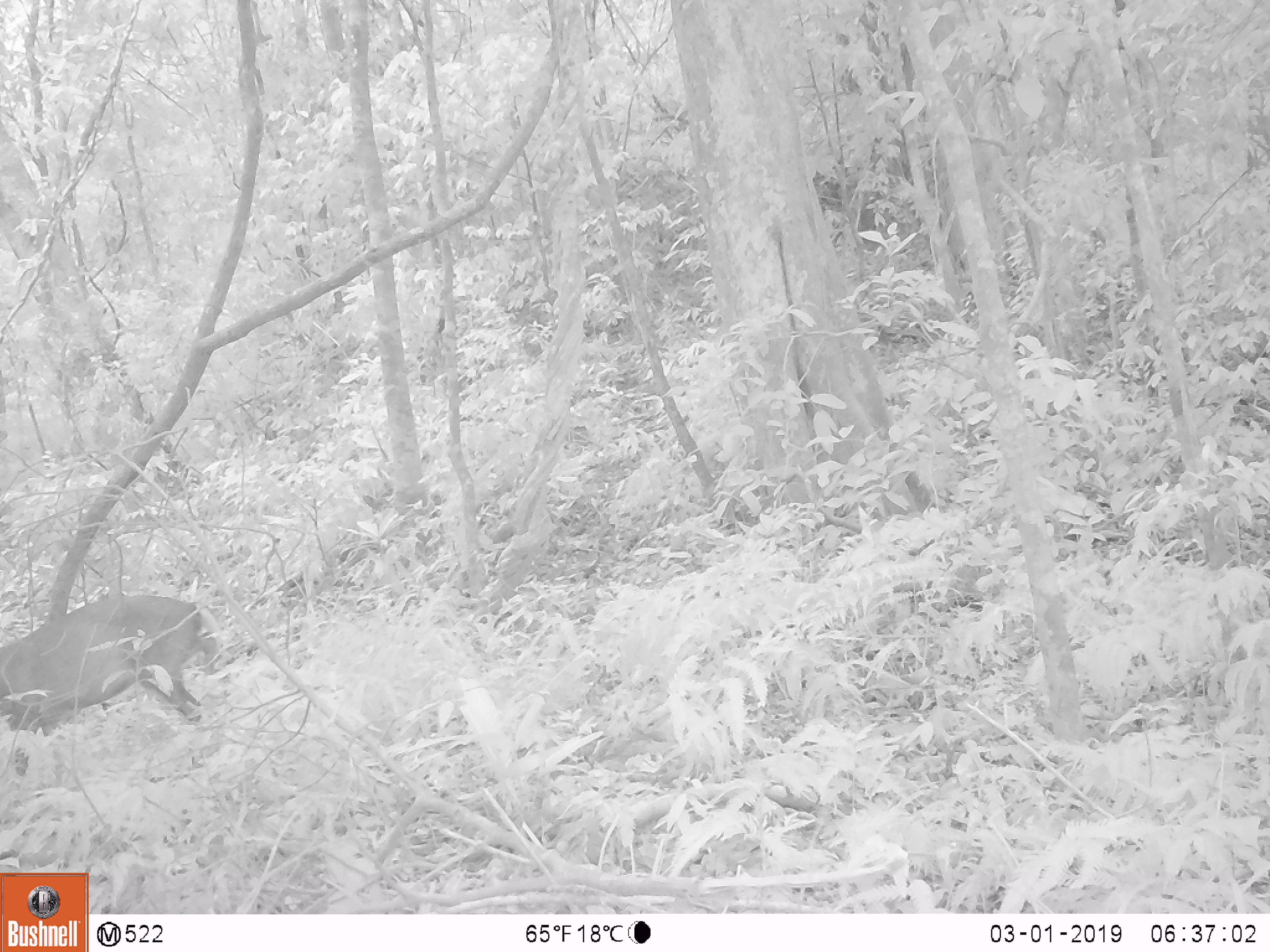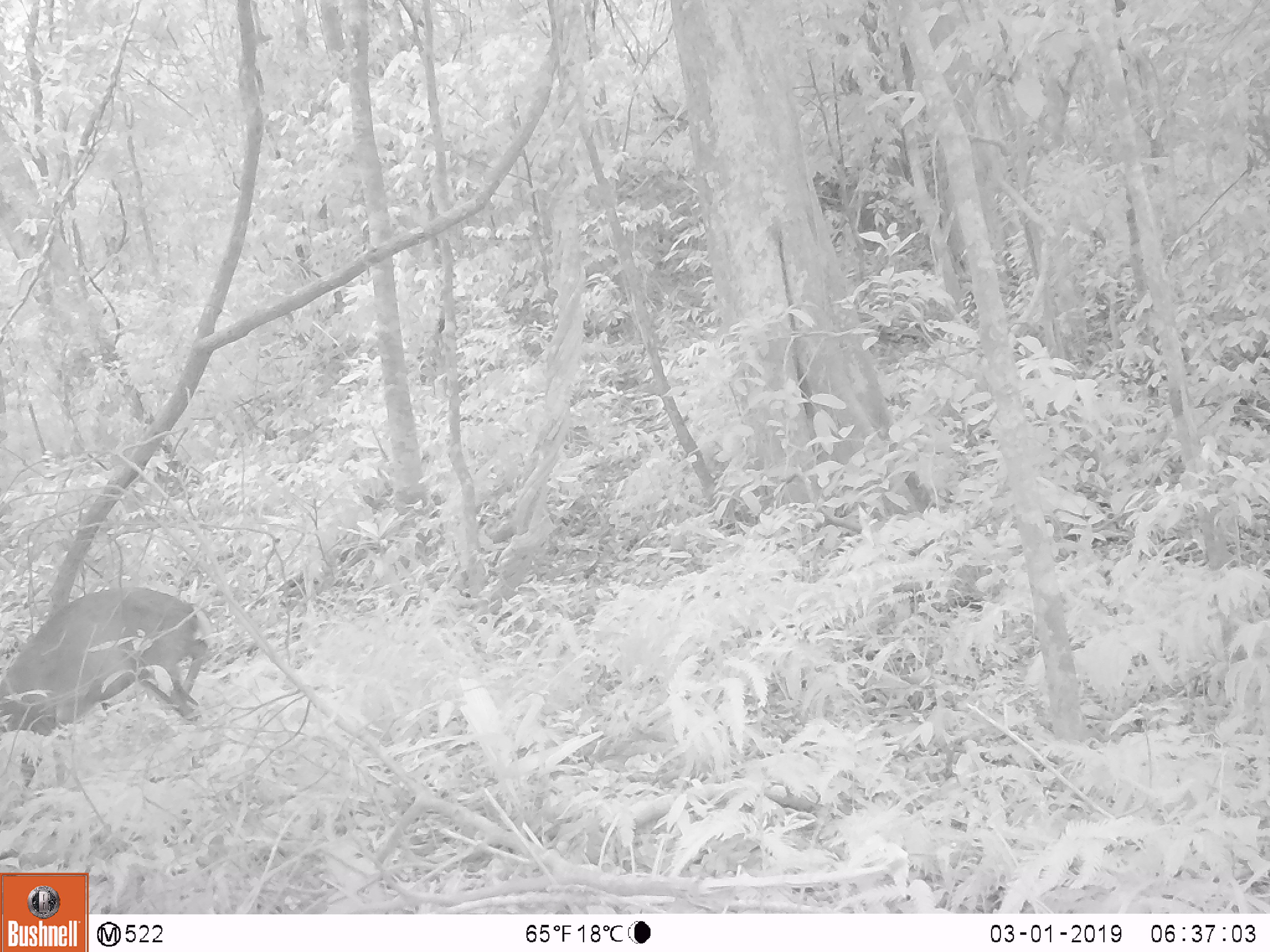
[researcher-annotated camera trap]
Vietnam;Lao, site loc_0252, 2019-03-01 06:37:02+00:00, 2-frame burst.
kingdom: Animalia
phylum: Chordata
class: Mammalia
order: Artiodactyla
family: Cervidae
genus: Muntiacus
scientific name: Muntiacus rooseveltorum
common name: roosevelt's muntjac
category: roosevelts muntjac group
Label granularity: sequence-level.